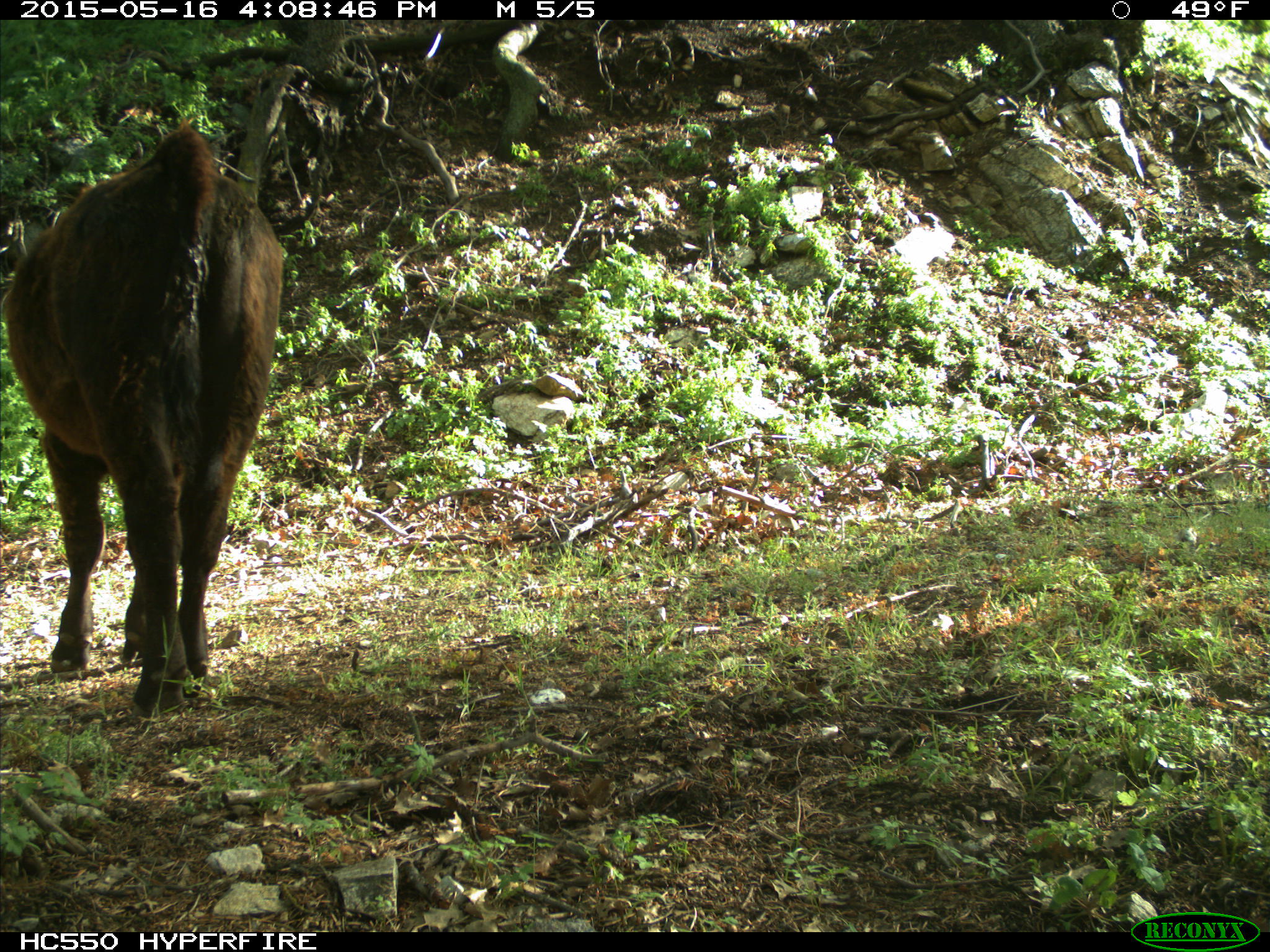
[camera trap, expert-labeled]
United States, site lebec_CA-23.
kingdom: Animalia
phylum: Chordata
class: Mammalia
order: Artiodactyla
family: Bovidae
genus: Bos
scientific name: Bos taurus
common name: domestic cow